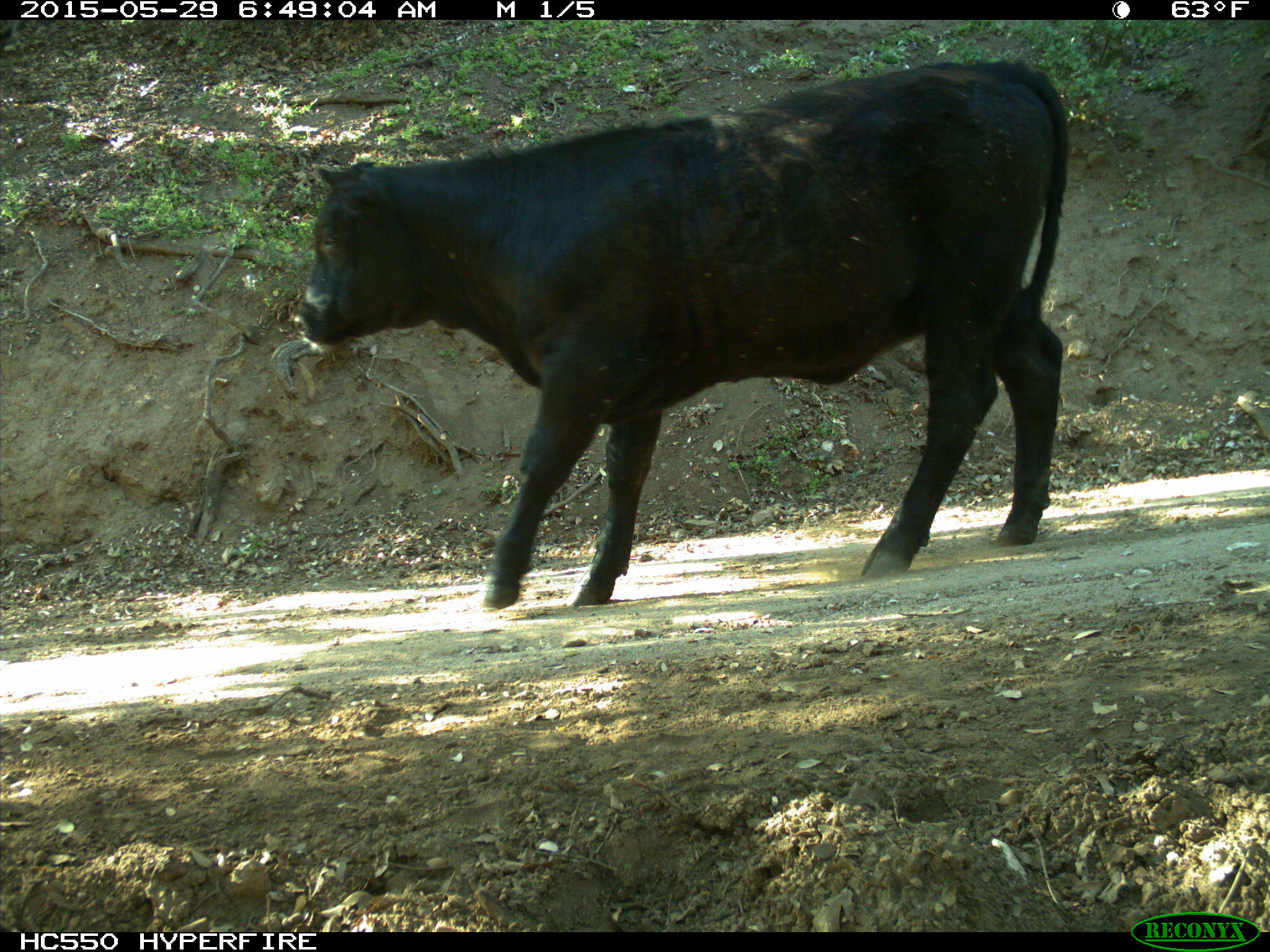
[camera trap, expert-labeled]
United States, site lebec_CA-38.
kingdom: Animalia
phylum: Chordata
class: Mammalia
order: Artiodactyla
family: Bovidae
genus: Bos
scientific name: Bos taurus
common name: domestic cow